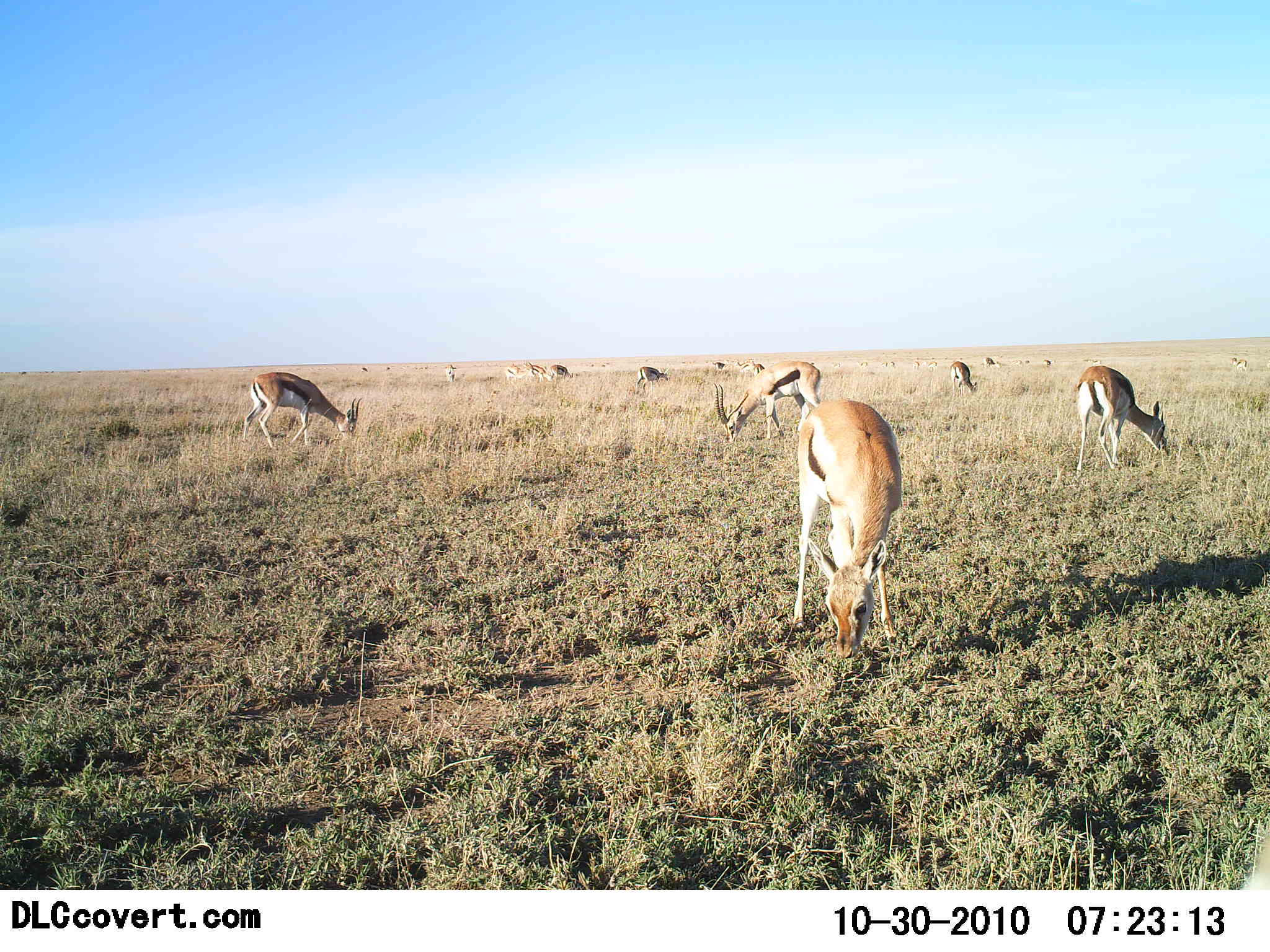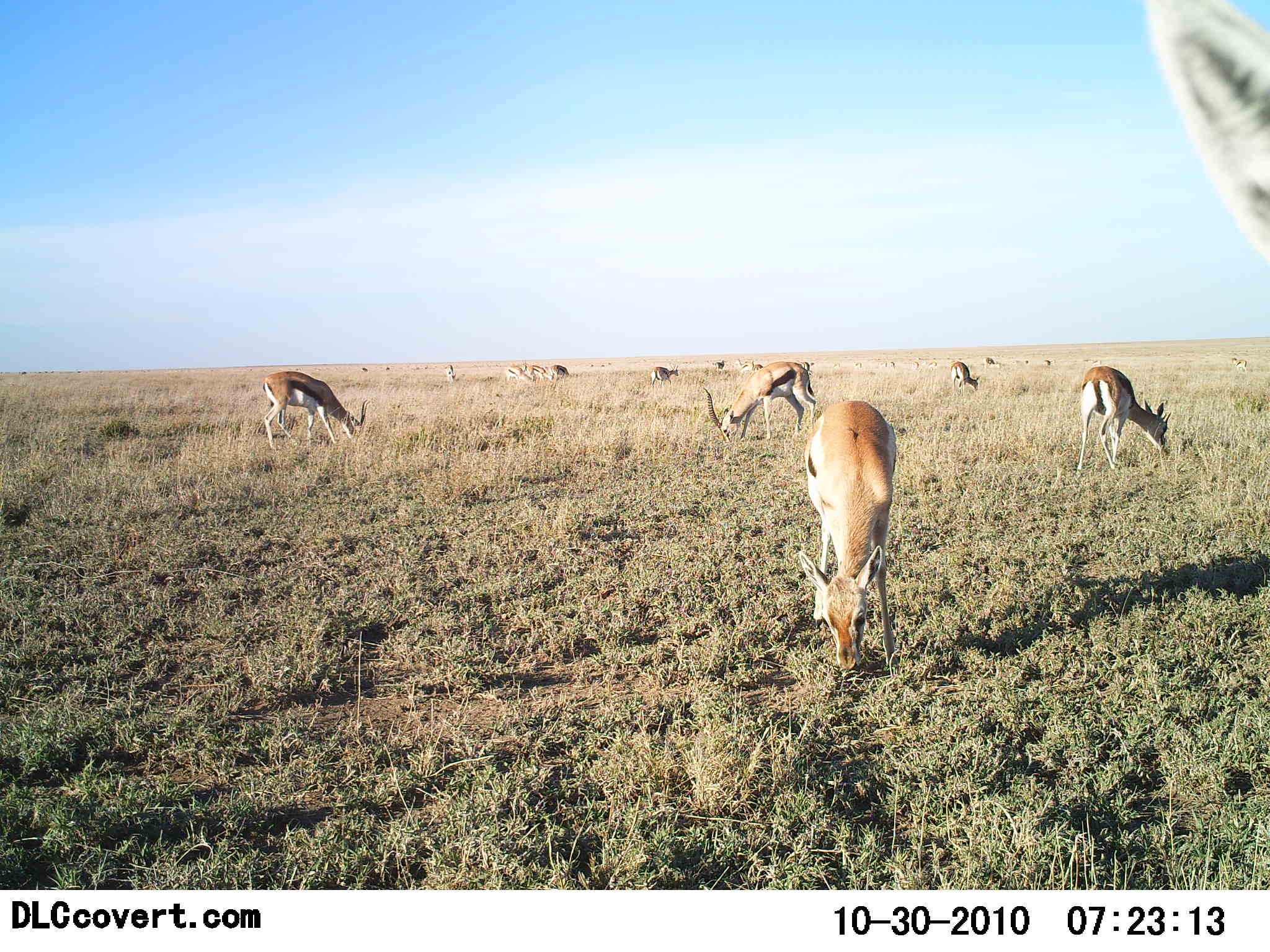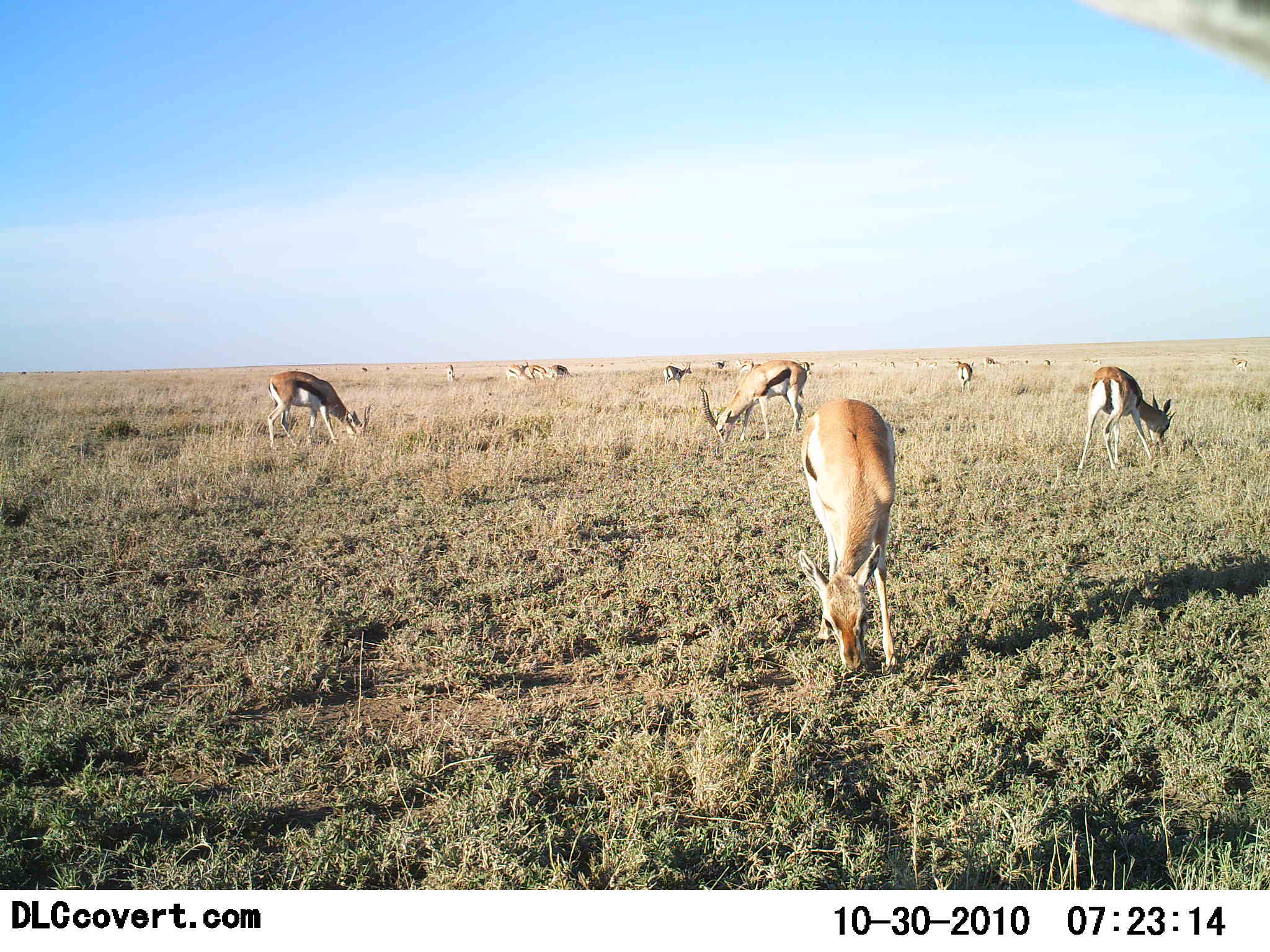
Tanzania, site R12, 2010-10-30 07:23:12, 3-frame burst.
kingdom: Animalia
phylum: Chordata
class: Mammalia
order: Artiodactyla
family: Bovidae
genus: Eudorcas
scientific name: Eudorcas thomsonii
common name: thomson's gazelle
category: gazellethomsons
Gazellethomsons (thomson's gazelle) (Eudorcas thomsonii), count 11-50. Behavior (volunteer vote fractions): standing 55%, resting 0%, moving 9%, interacting 0%. Young present (vote fraction): 0%. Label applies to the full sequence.